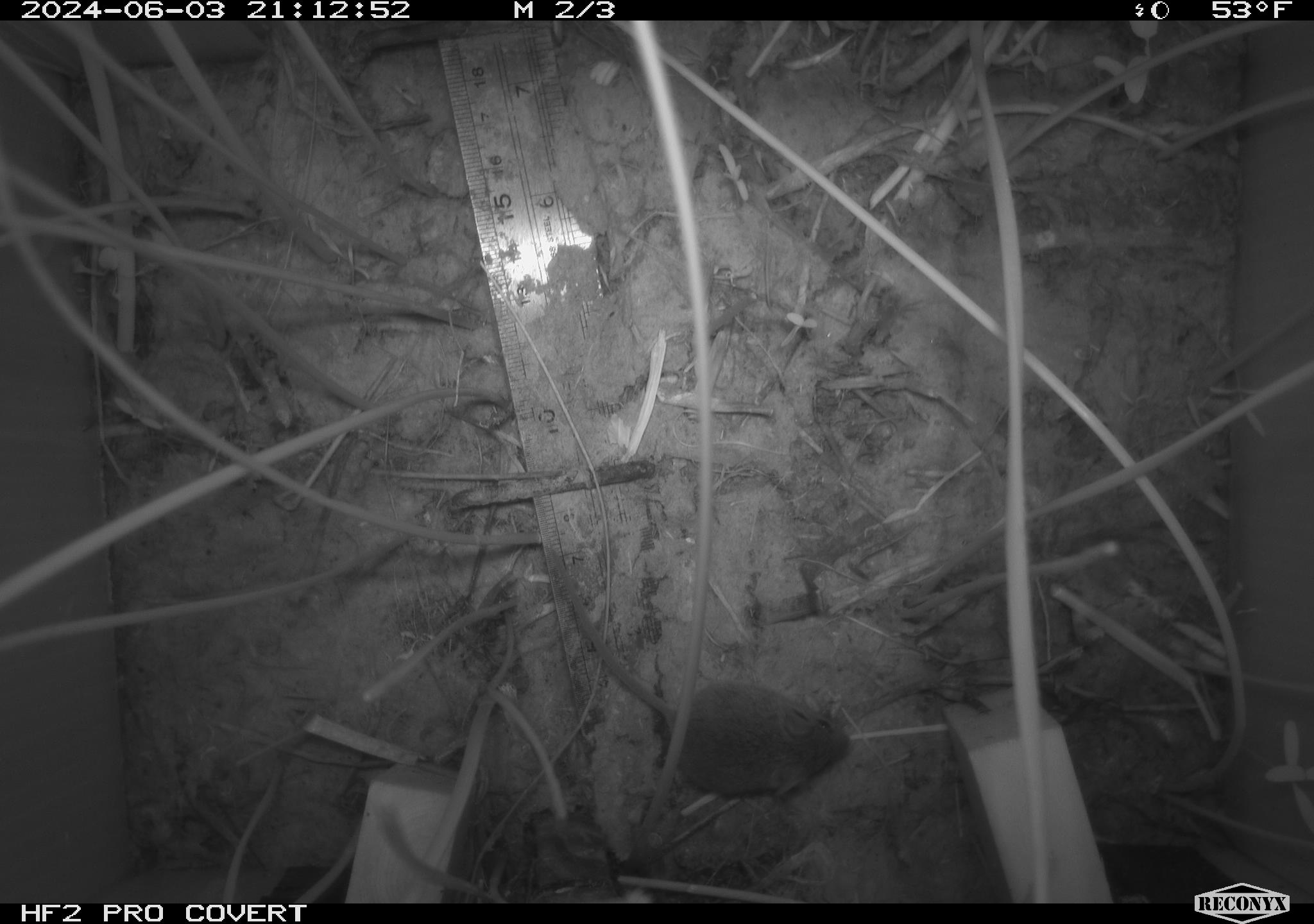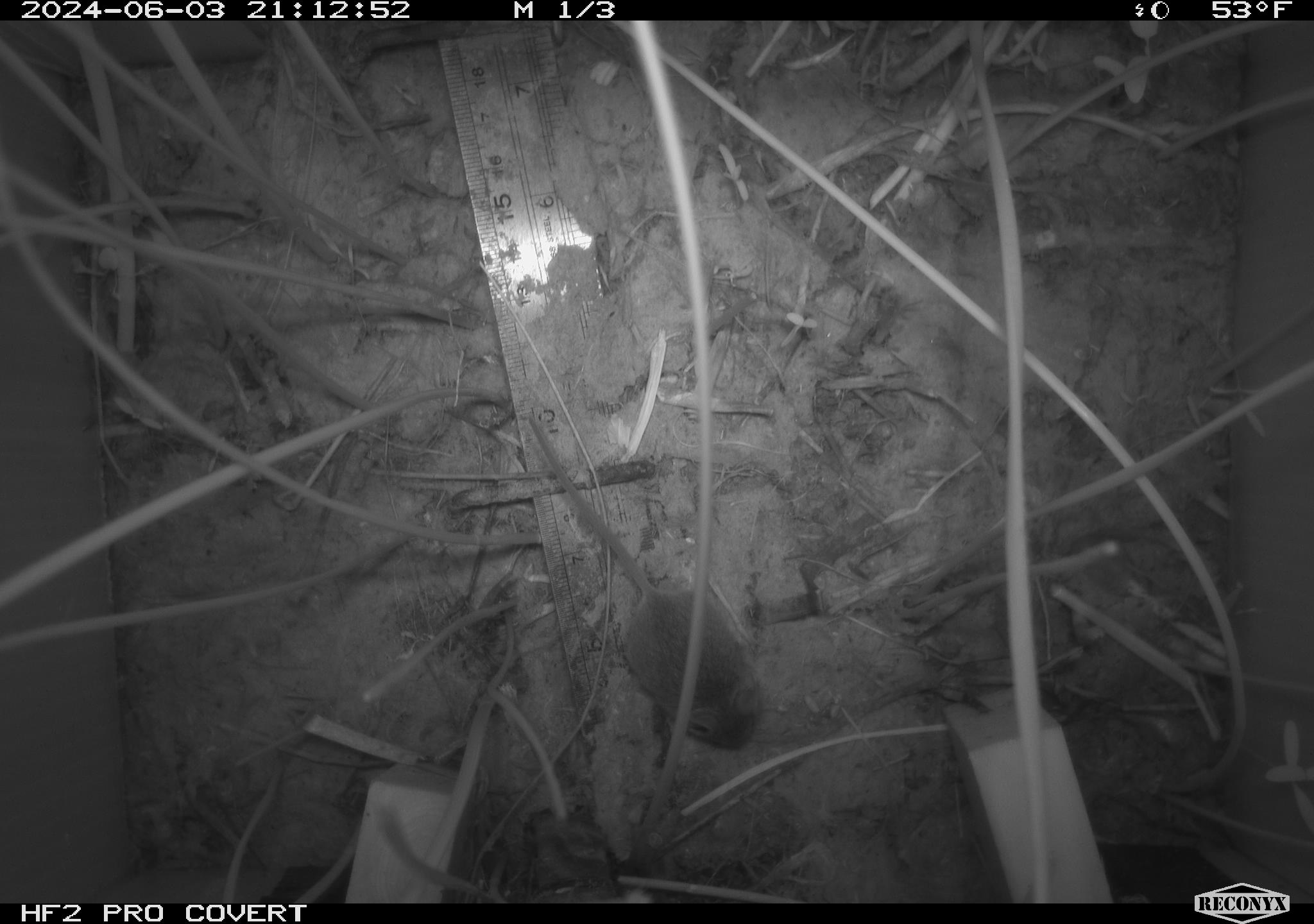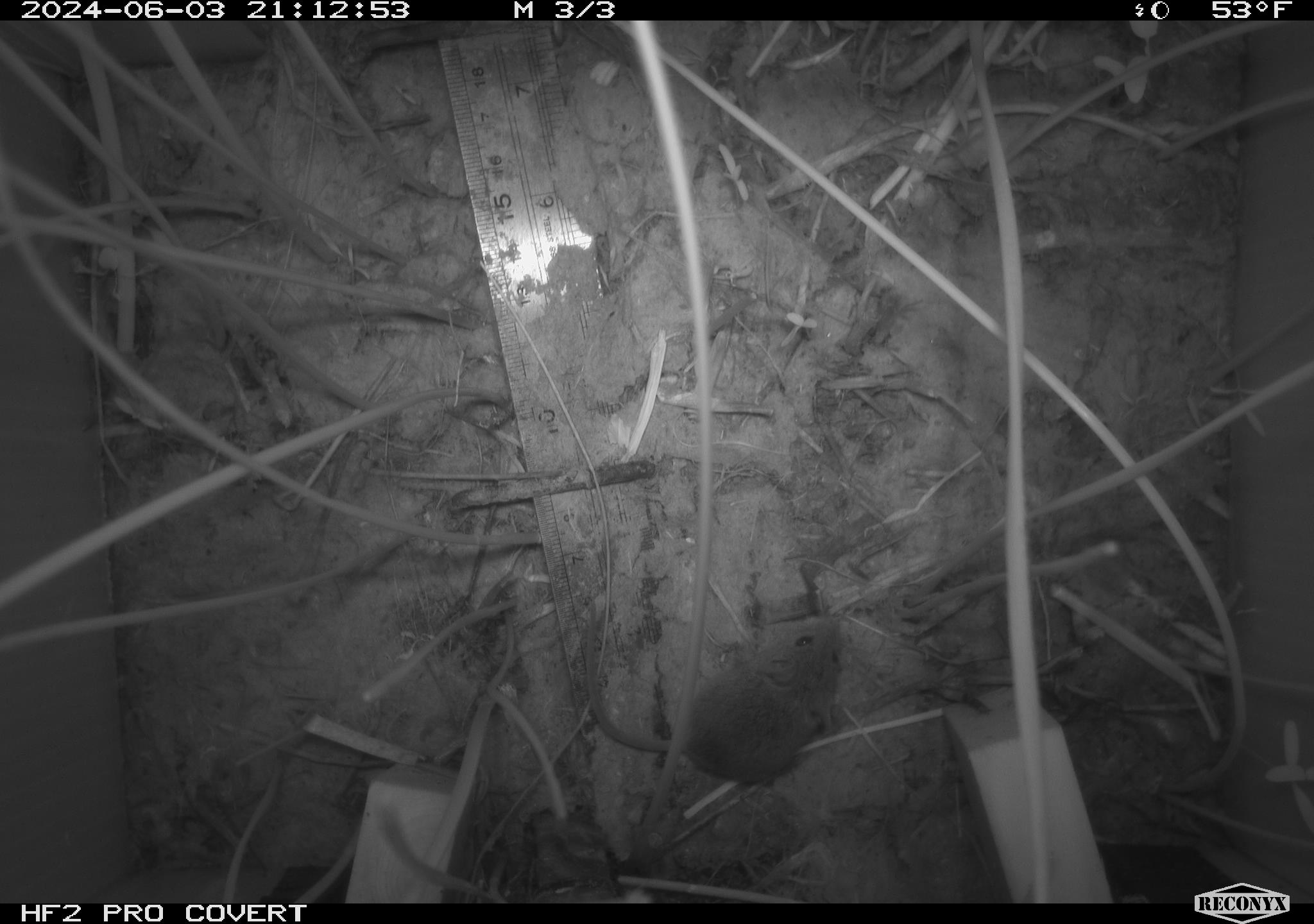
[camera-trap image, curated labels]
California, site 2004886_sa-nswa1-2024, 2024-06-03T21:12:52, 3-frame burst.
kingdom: Animalia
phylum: Chordata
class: Mammalia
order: Rodentia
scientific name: Rodentia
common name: rodent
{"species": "rodent (Rodentia)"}